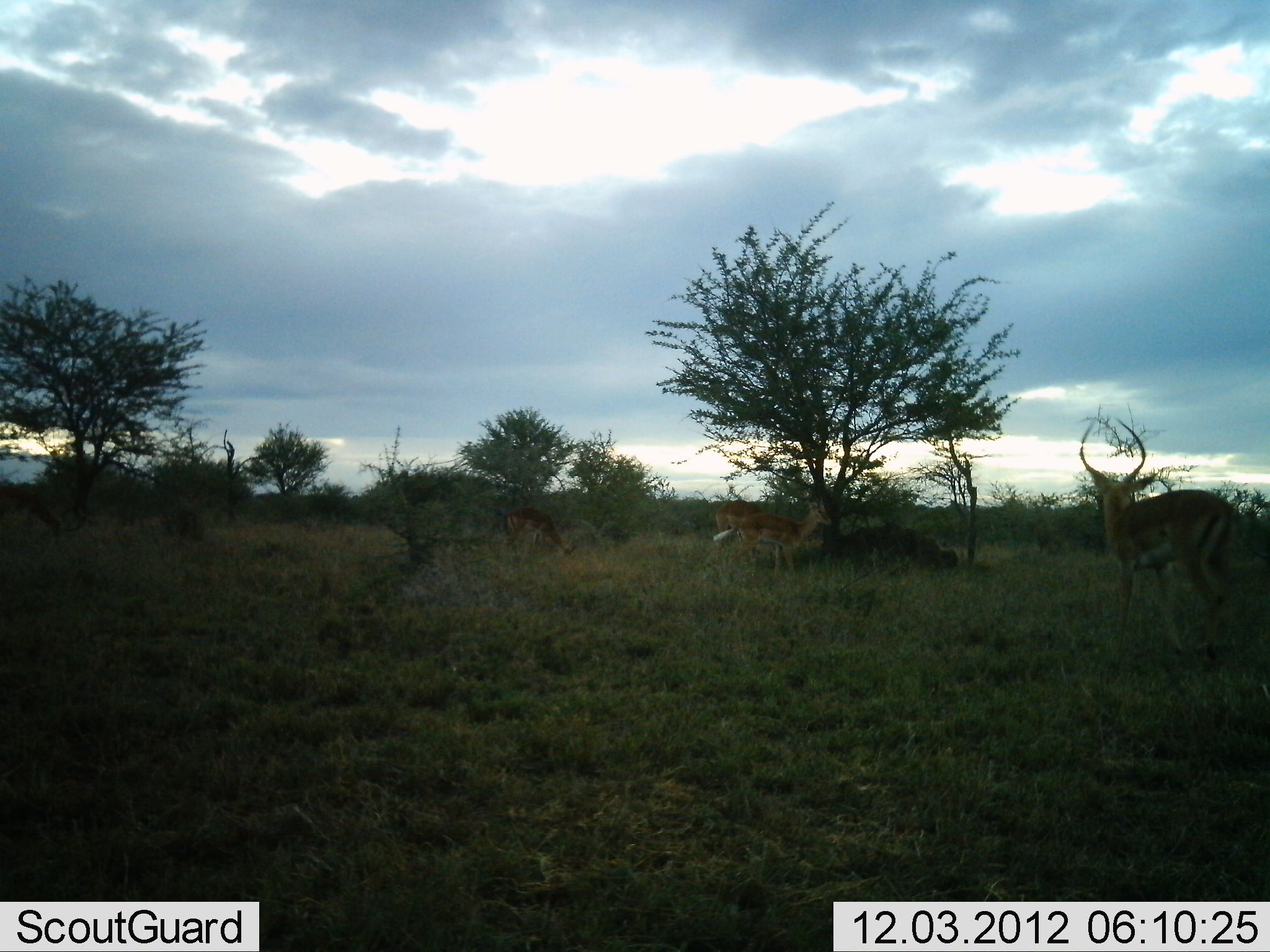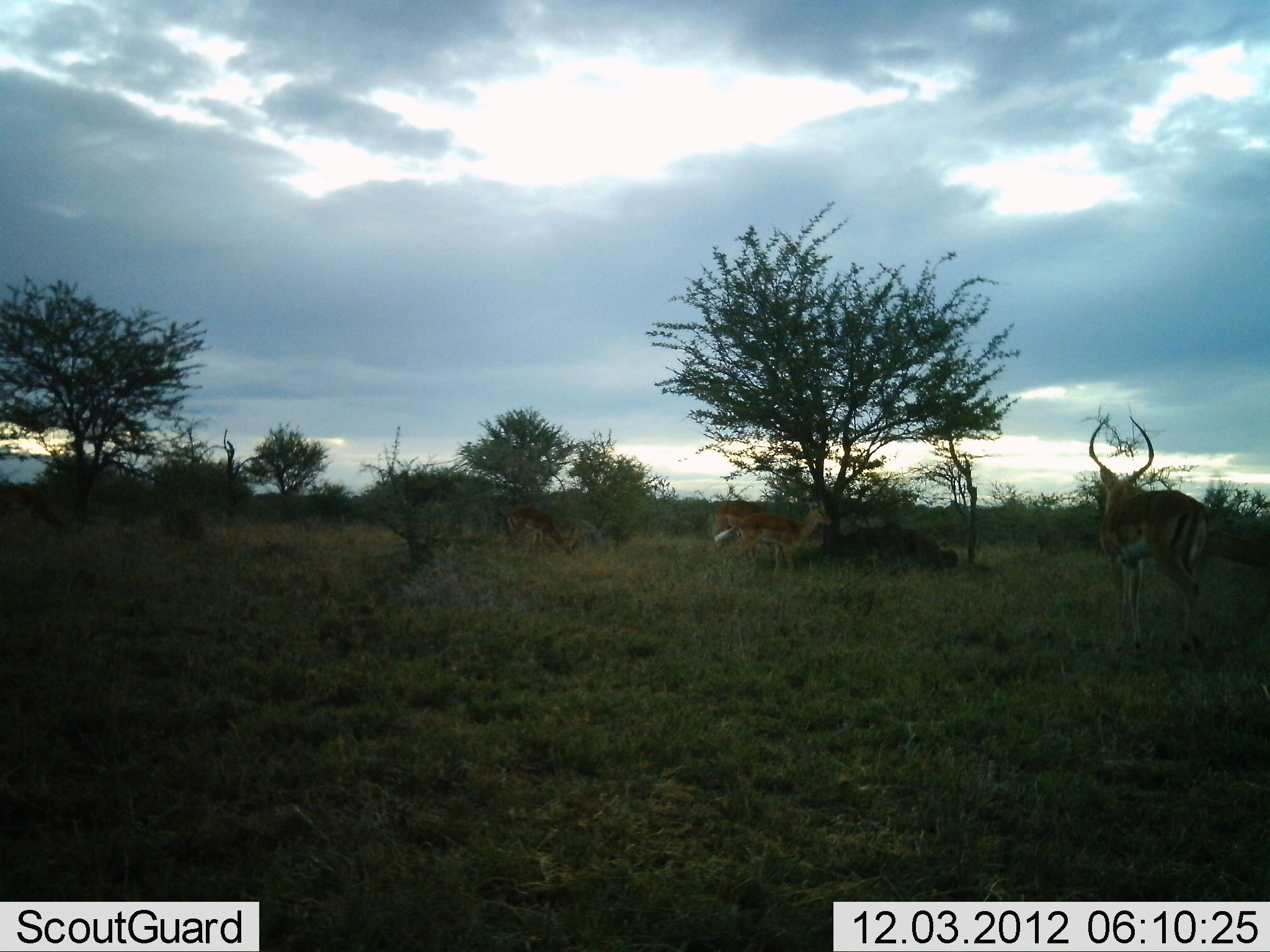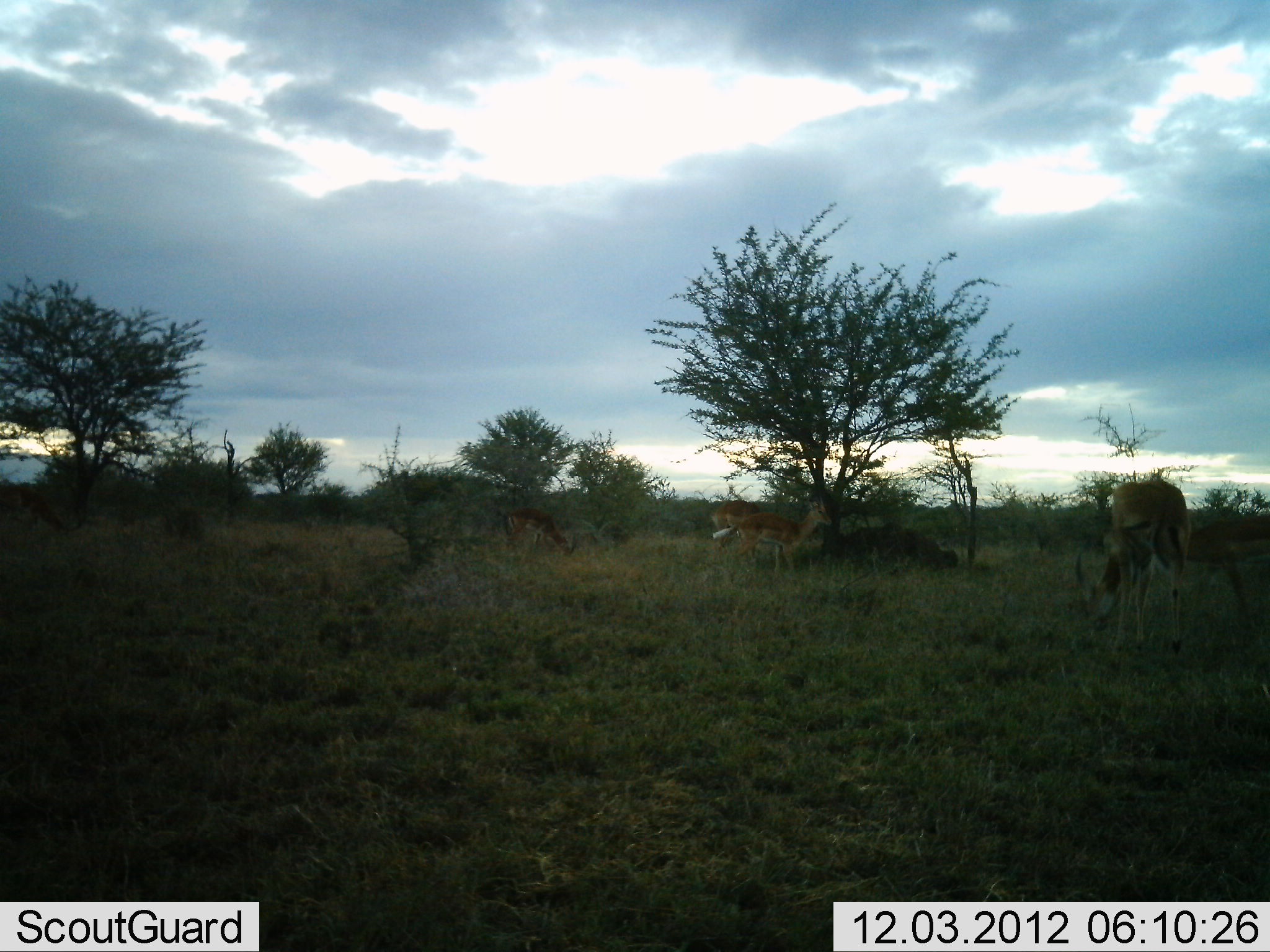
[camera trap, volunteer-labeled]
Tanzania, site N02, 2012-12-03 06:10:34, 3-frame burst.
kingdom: Animalia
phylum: Chordata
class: Mammalia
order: Artiodactyla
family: Bovidae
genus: Aepyceros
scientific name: Aepyceros melampus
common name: impala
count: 5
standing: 65%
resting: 0%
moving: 65%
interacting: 0%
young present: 0%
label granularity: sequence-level